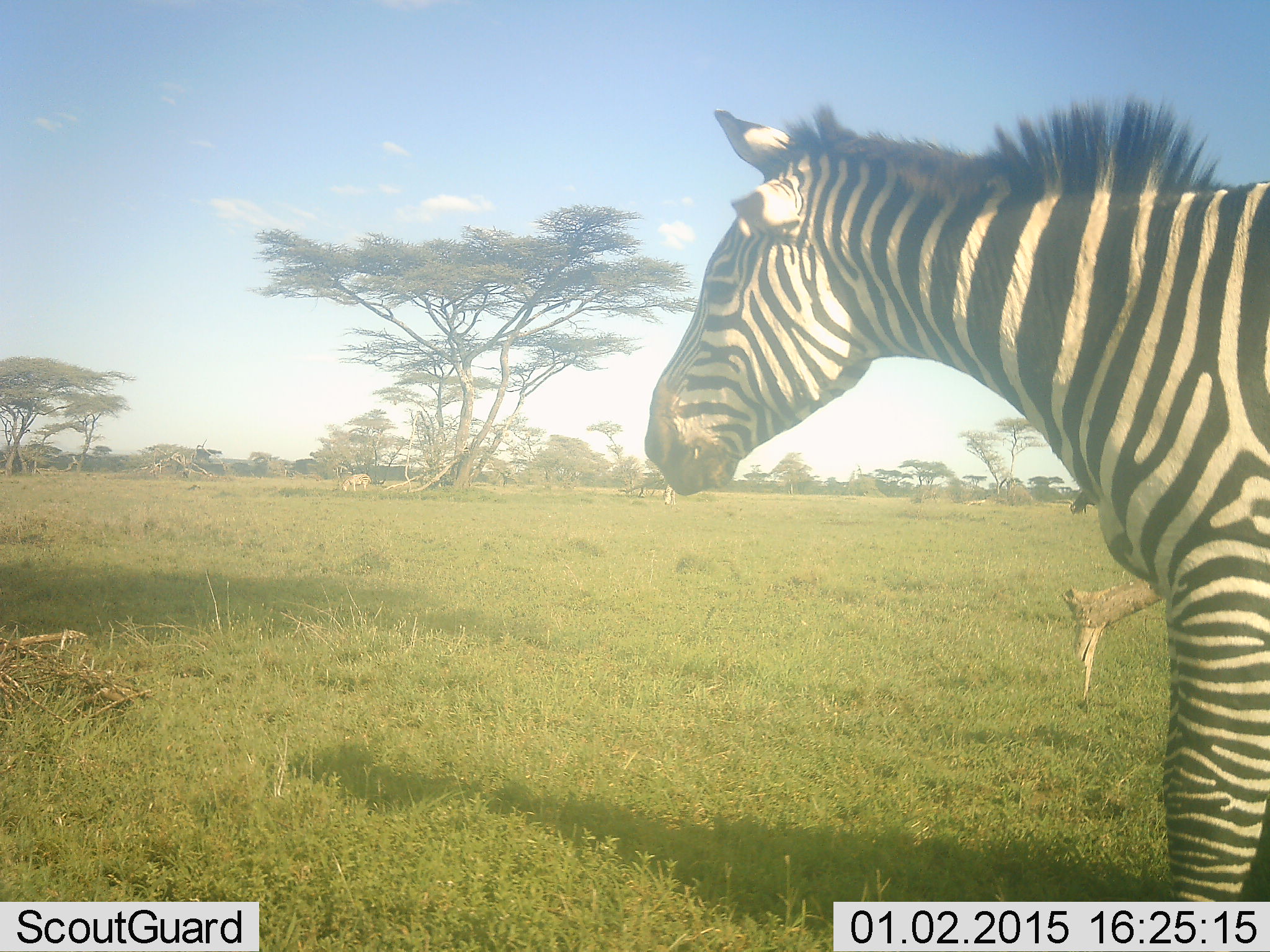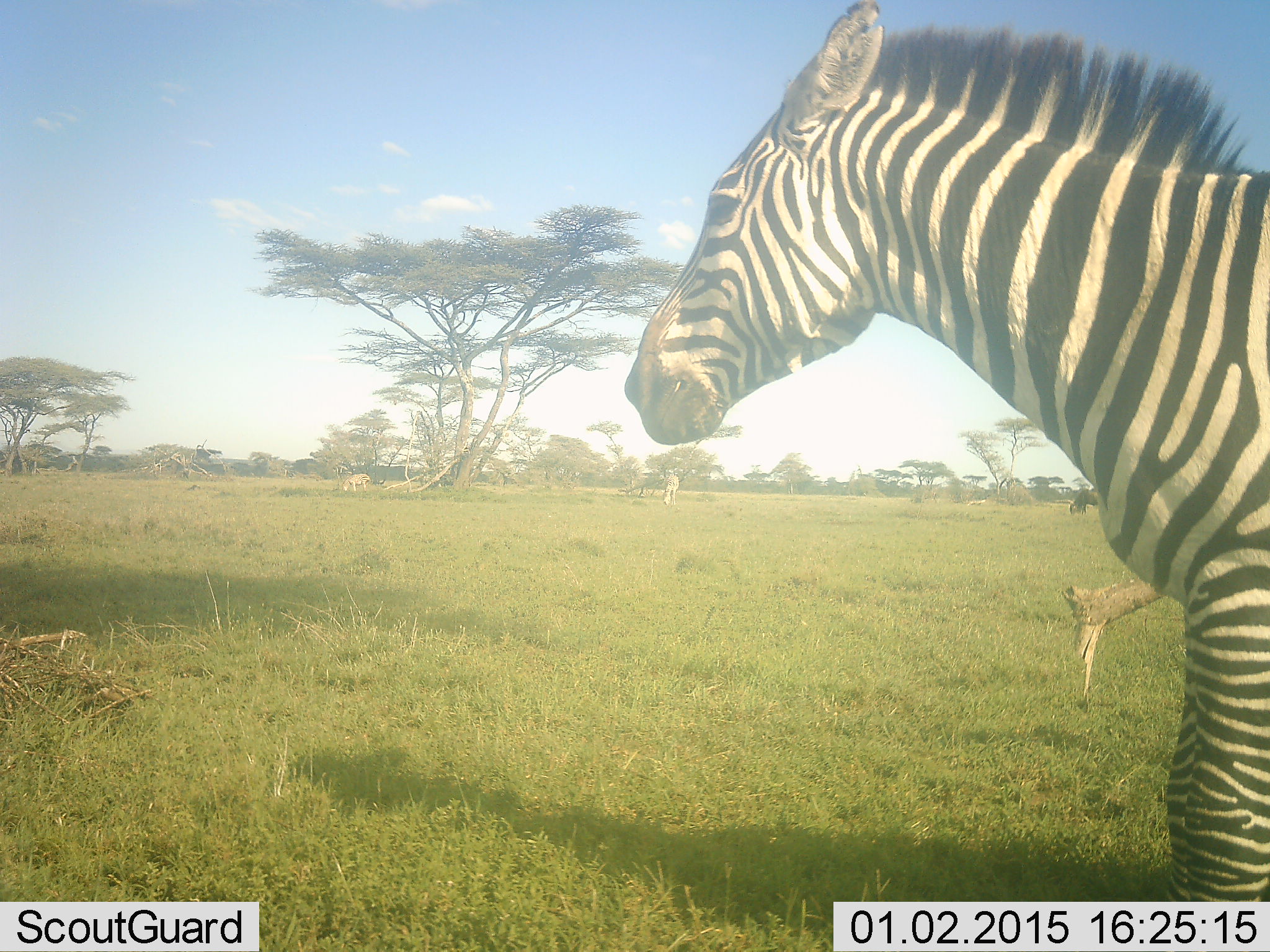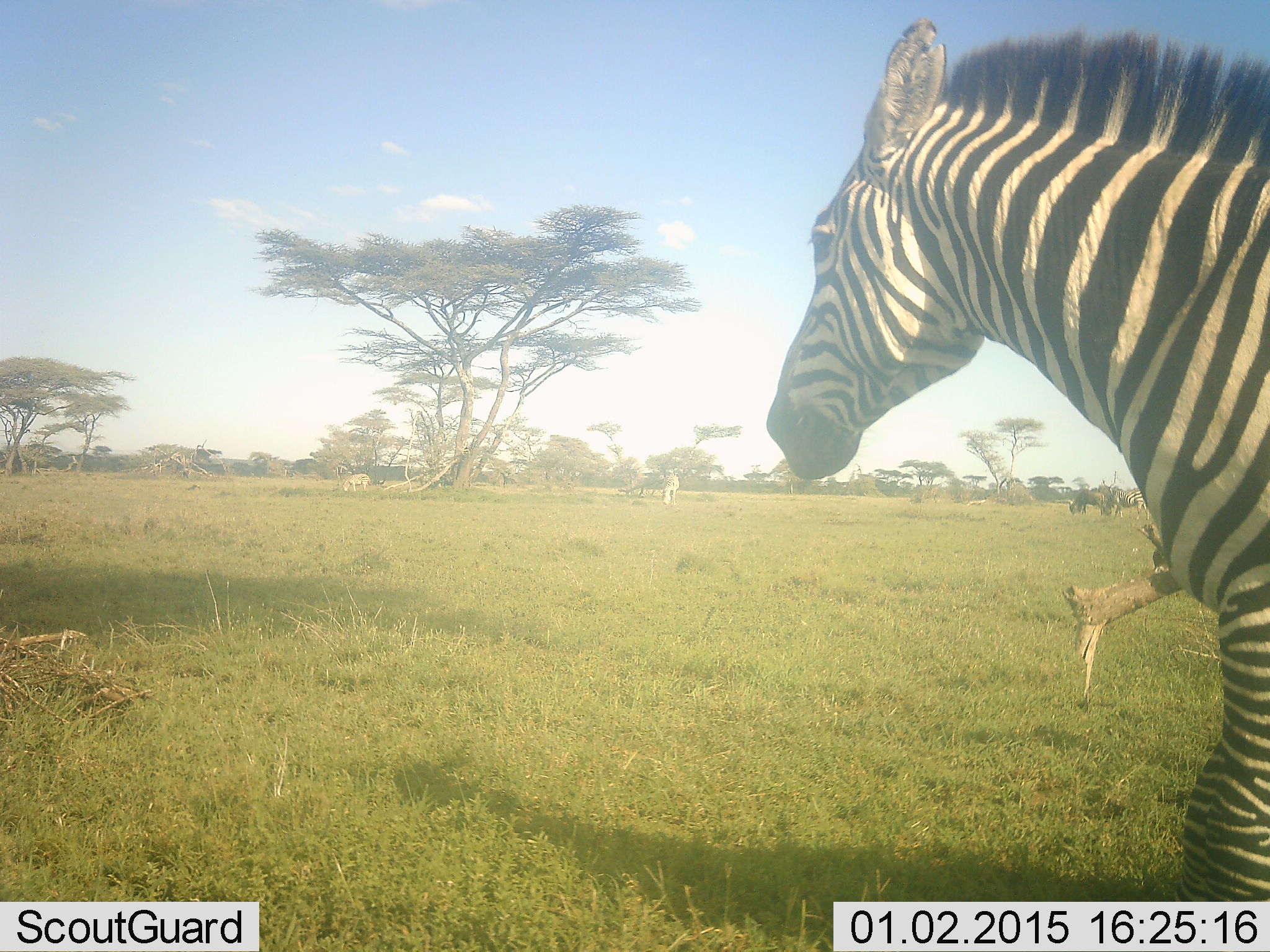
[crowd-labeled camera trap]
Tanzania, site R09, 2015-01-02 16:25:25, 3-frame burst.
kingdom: Animalia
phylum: Chordata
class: Mammalia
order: Perissodactyla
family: Equidae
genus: Equus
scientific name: Equus quagga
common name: plains zebra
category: zebra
Zebra (plains zebra) (Equus quagga), count 1. Behavior (volunteer vote fractions): standing 83%, resting 0%, moving 17%, interacting 0%. Young present (vote fraction): 0%. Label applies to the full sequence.